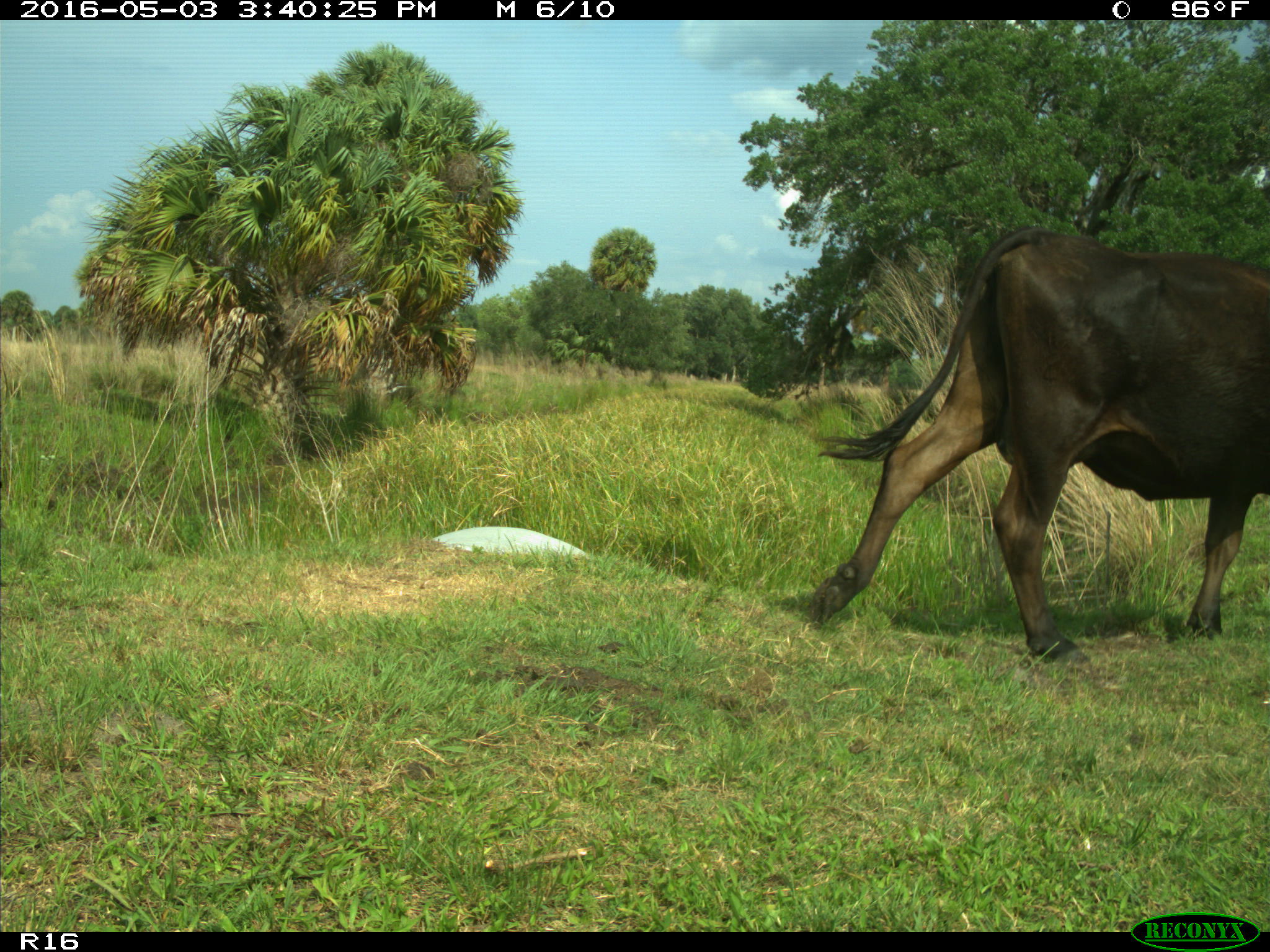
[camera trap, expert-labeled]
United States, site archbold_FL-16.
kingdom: Animalia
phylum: Chordata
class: Mammalia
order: Artiodactyla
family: Bovidae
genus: Bos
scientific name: Bos taurus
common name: domestic cow